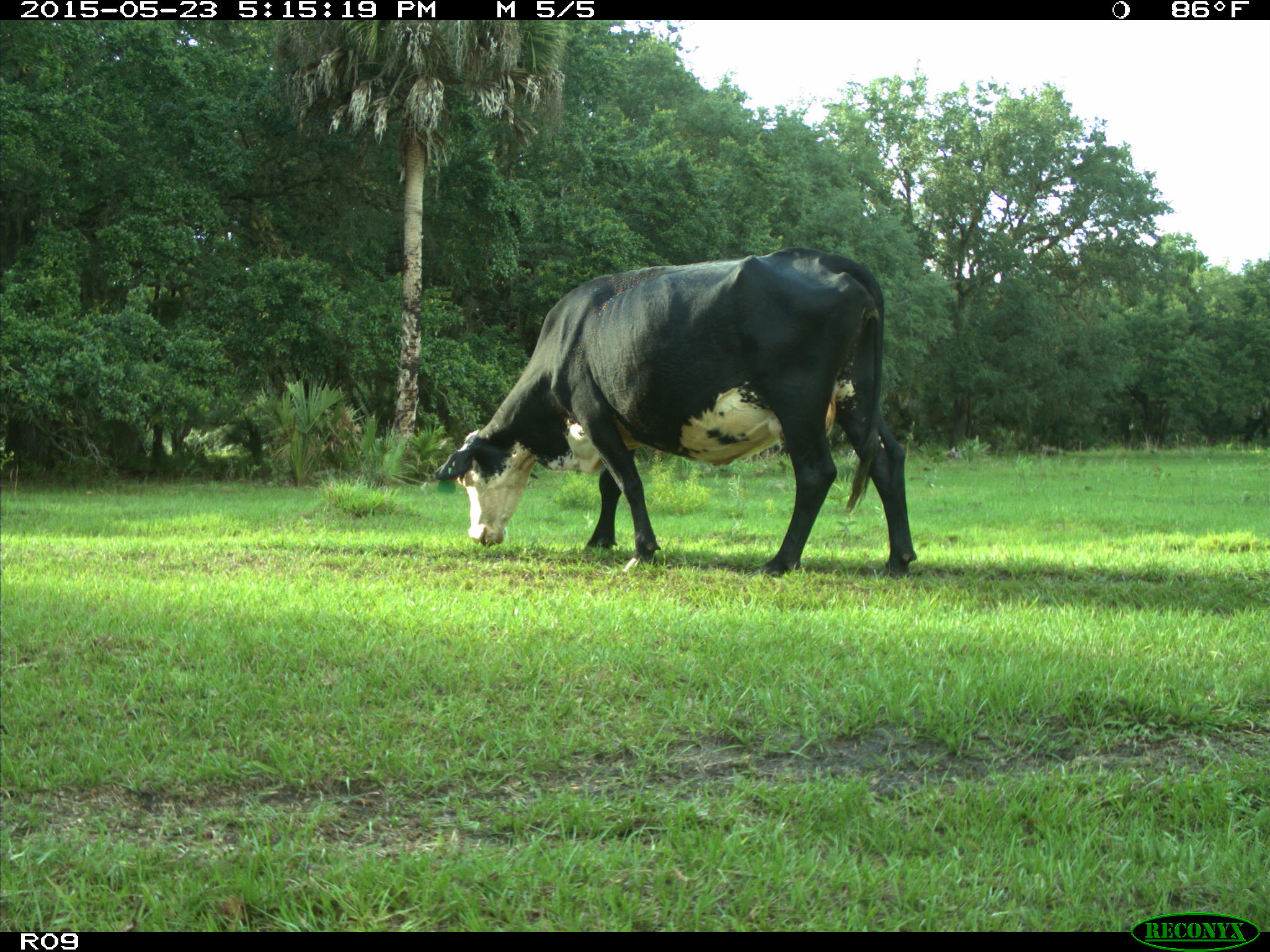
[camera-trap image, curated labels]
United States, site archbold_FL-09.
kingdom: Animalia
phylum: Chordata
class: Mammalia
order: Artiodactyla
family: Bovidae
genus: Bos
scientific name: Bos taurus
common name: domestic cow